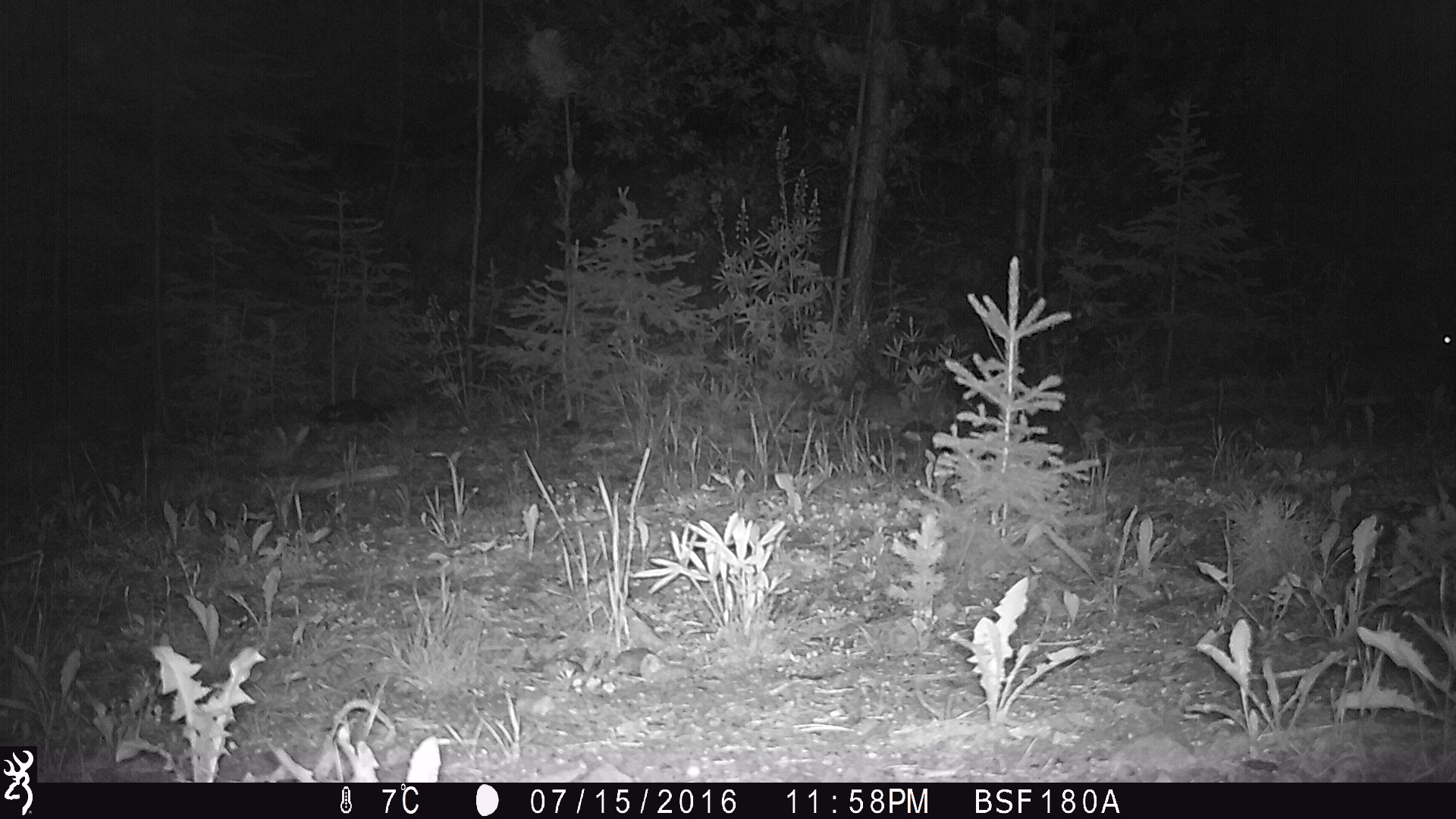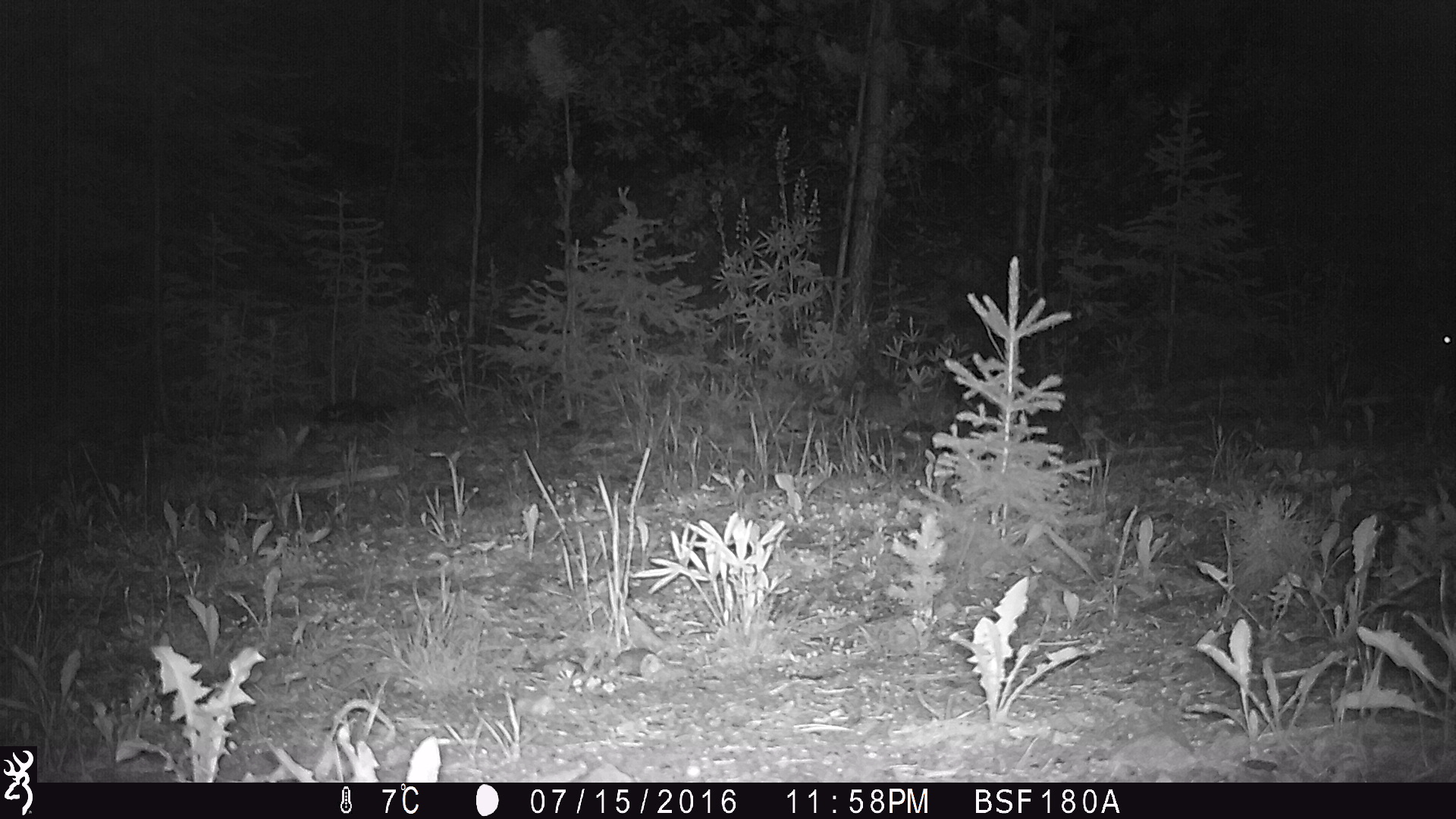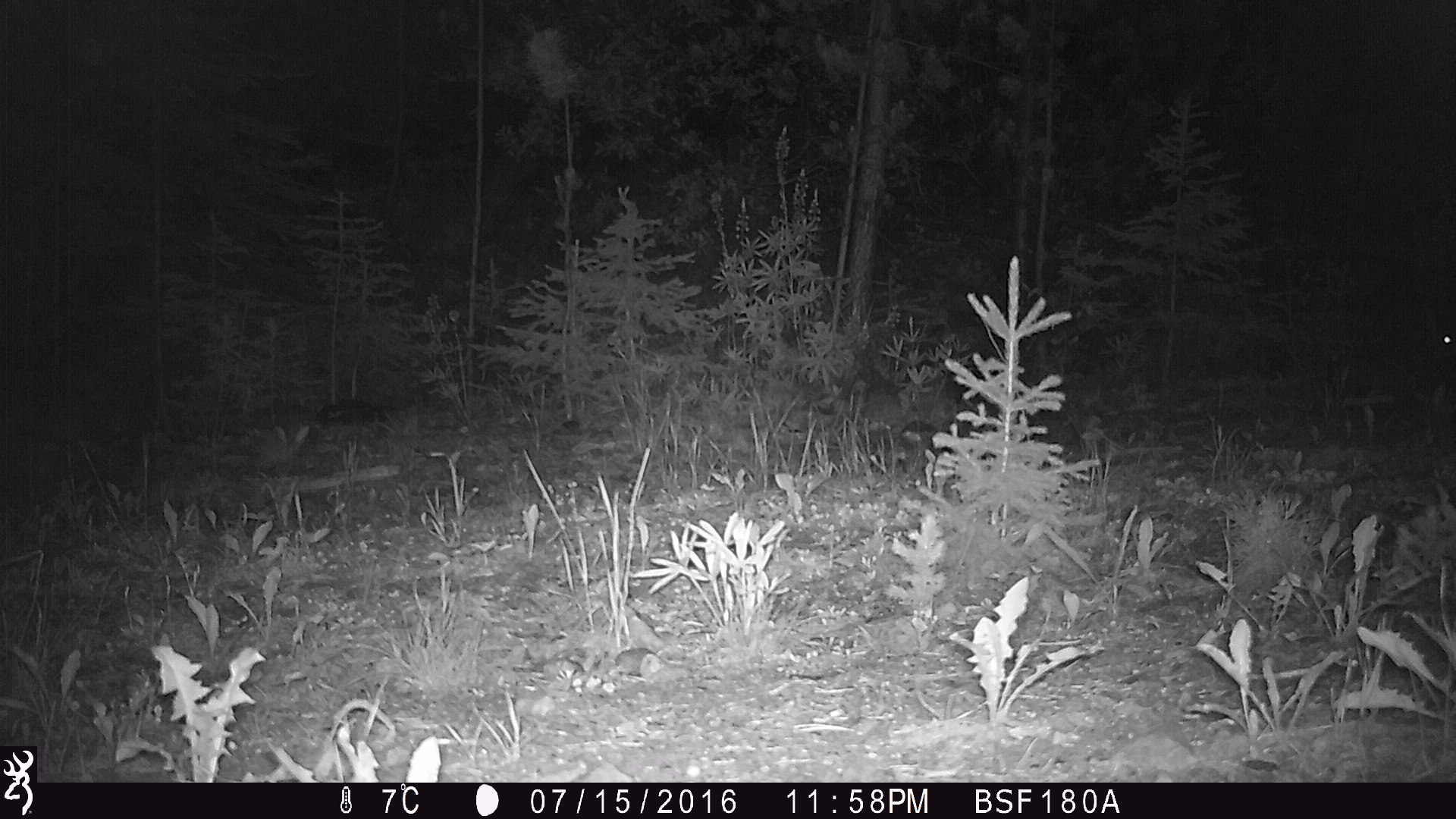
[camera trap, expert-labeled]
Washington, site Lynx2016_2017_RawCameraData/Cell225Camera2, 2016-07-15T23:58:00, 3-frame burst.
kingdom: Animalia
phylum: Chordata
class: Mammalia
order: Lagomorpha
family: Leporidae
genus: Lepus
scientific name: Lepus americanus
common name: snowshoe hare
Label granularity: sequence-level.